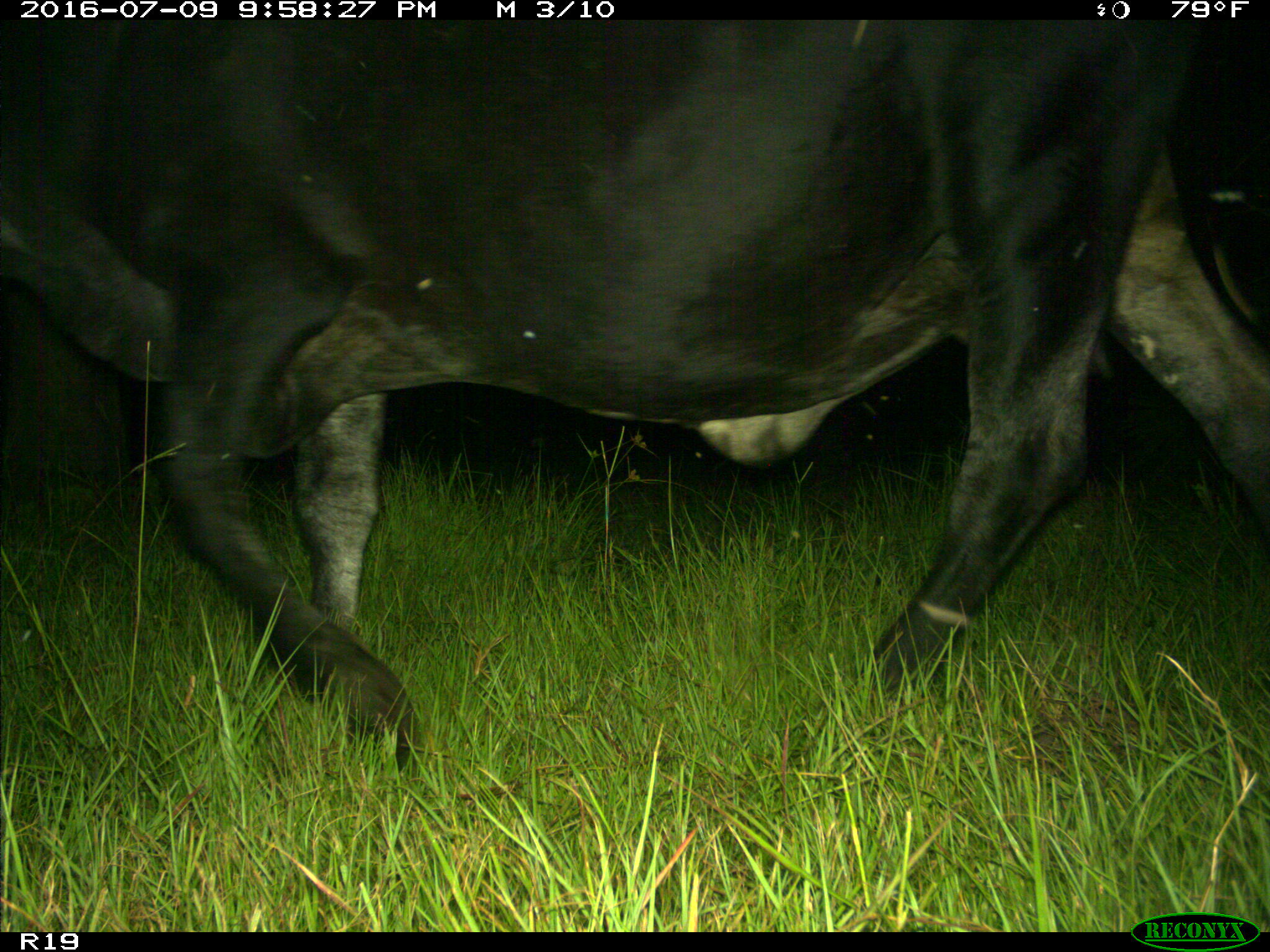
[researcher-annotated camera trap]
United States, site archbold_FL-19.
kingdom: Animalia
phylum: Chordata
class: Mammalia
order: Artiodactyla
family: Bovidae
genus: Bos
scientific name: Bos taurus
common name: domestic cow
Bos taurus (domestic cow).